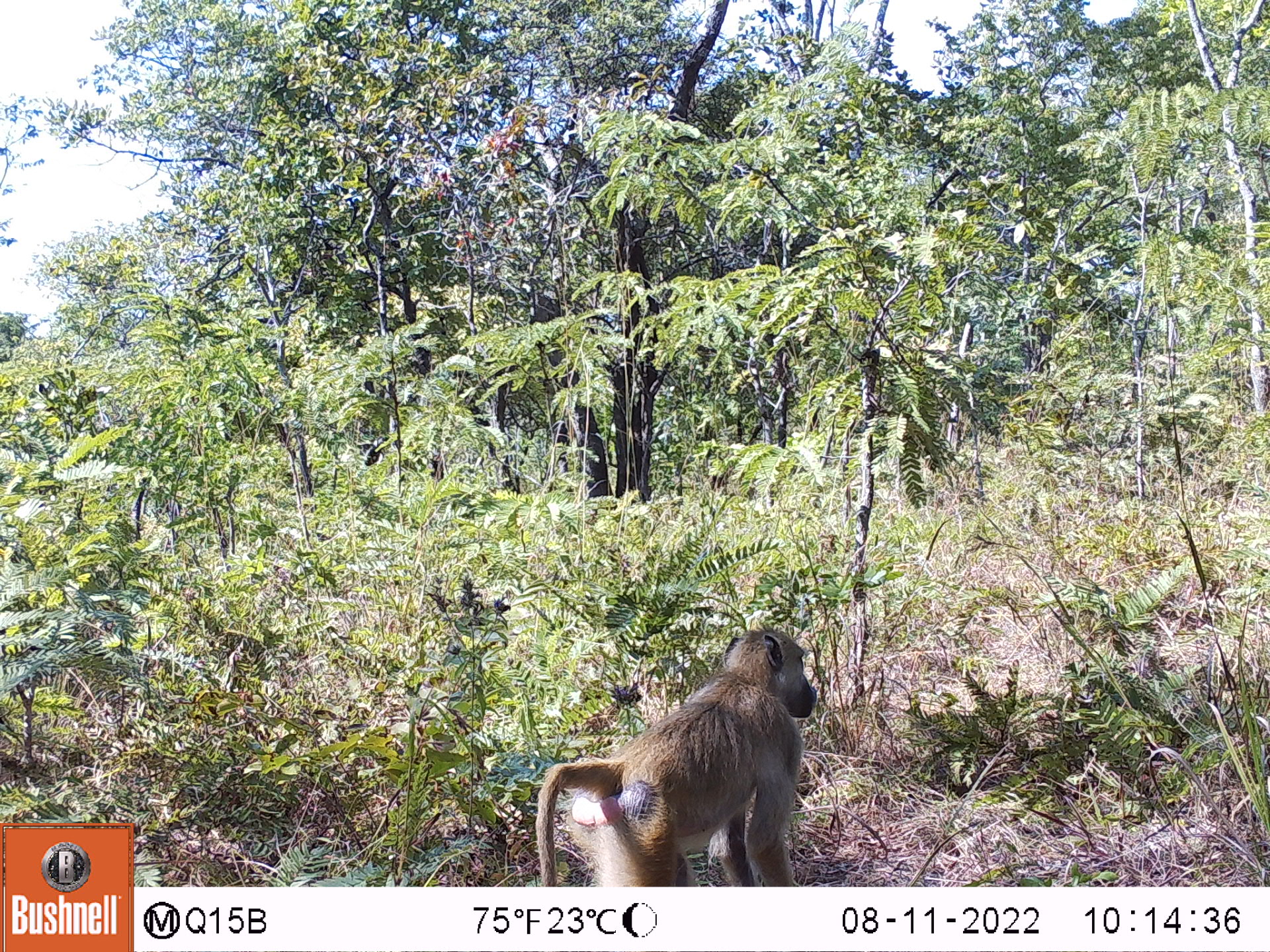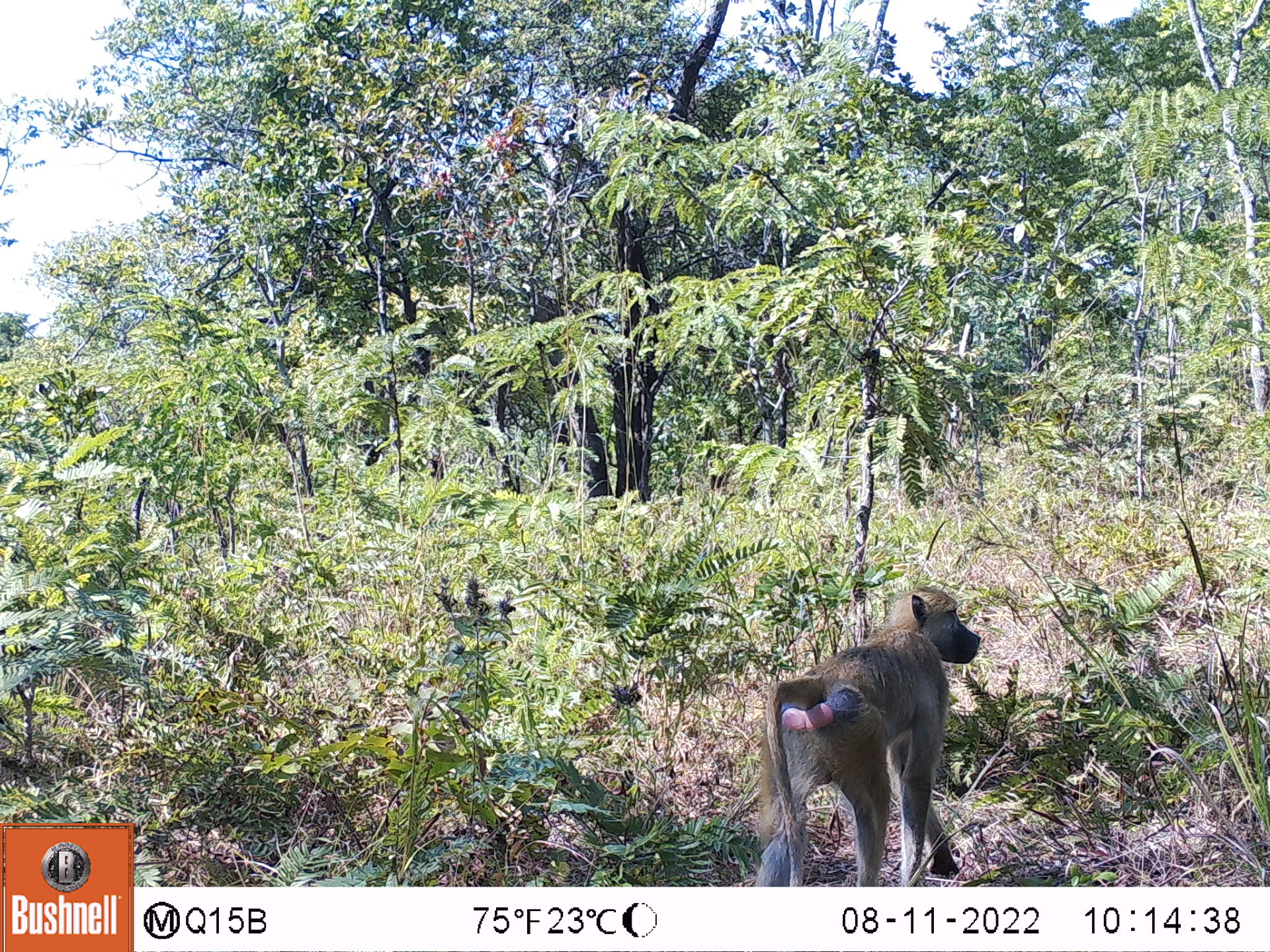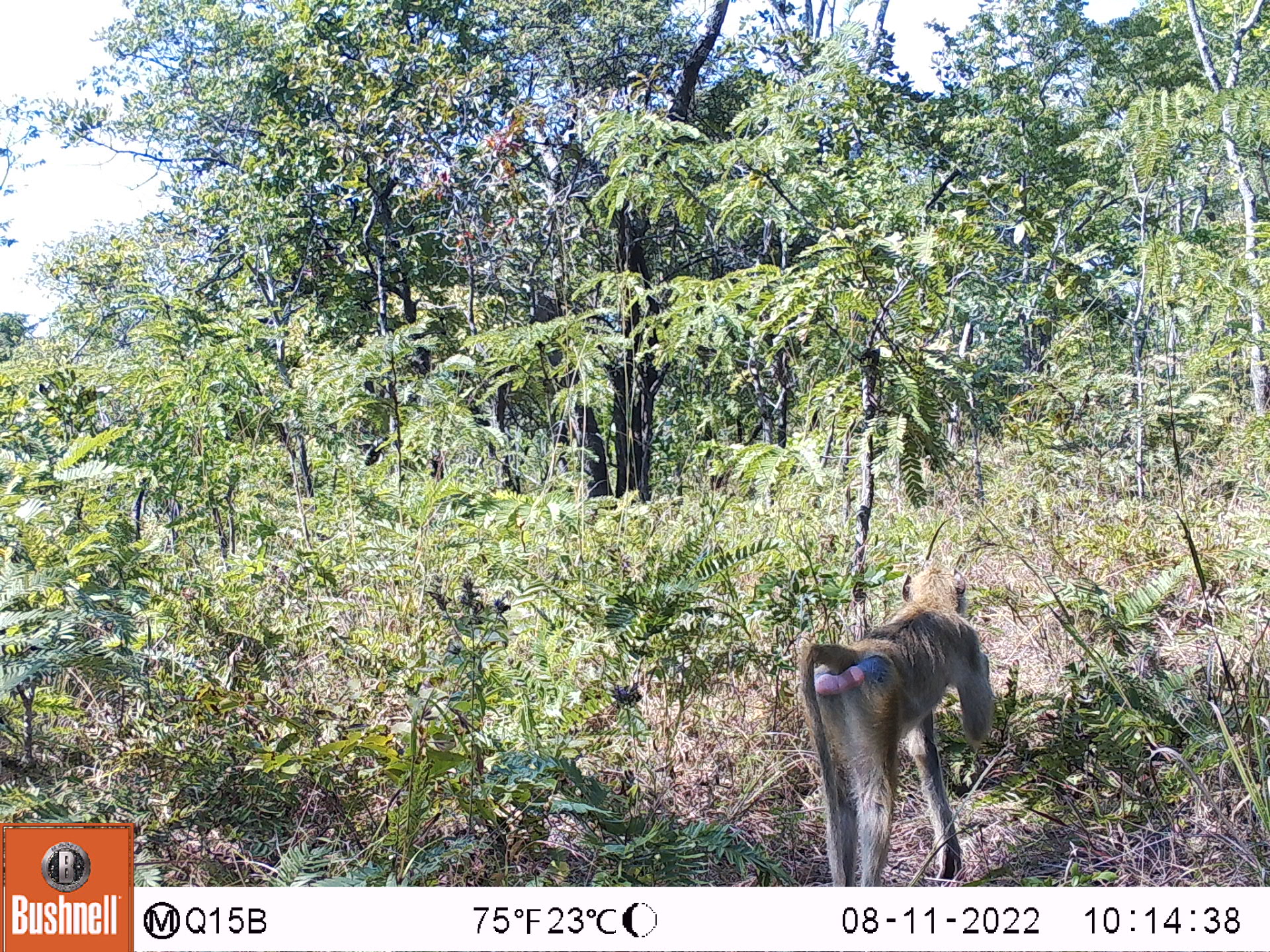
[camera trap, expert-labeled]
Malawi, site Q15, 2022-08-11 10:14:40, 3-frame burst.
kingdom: Animalia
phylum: Chordata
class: Mammalia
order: Primates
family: Cercopithecidae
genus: Papio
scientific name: Papio cynocephalus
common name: yellow baboon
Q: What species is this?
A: Yellow baboon (Papio cynocephalus).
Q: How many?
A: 1.